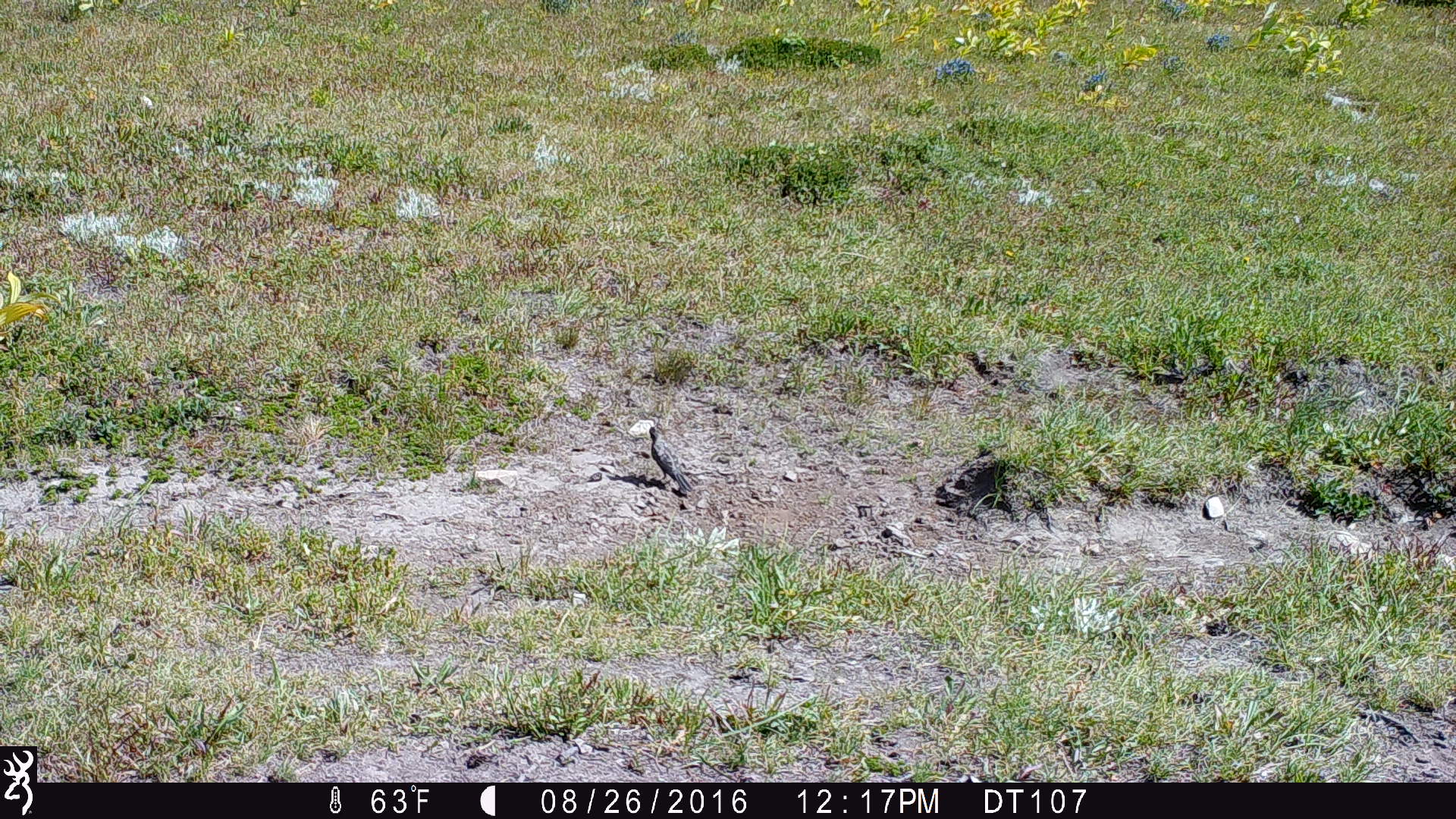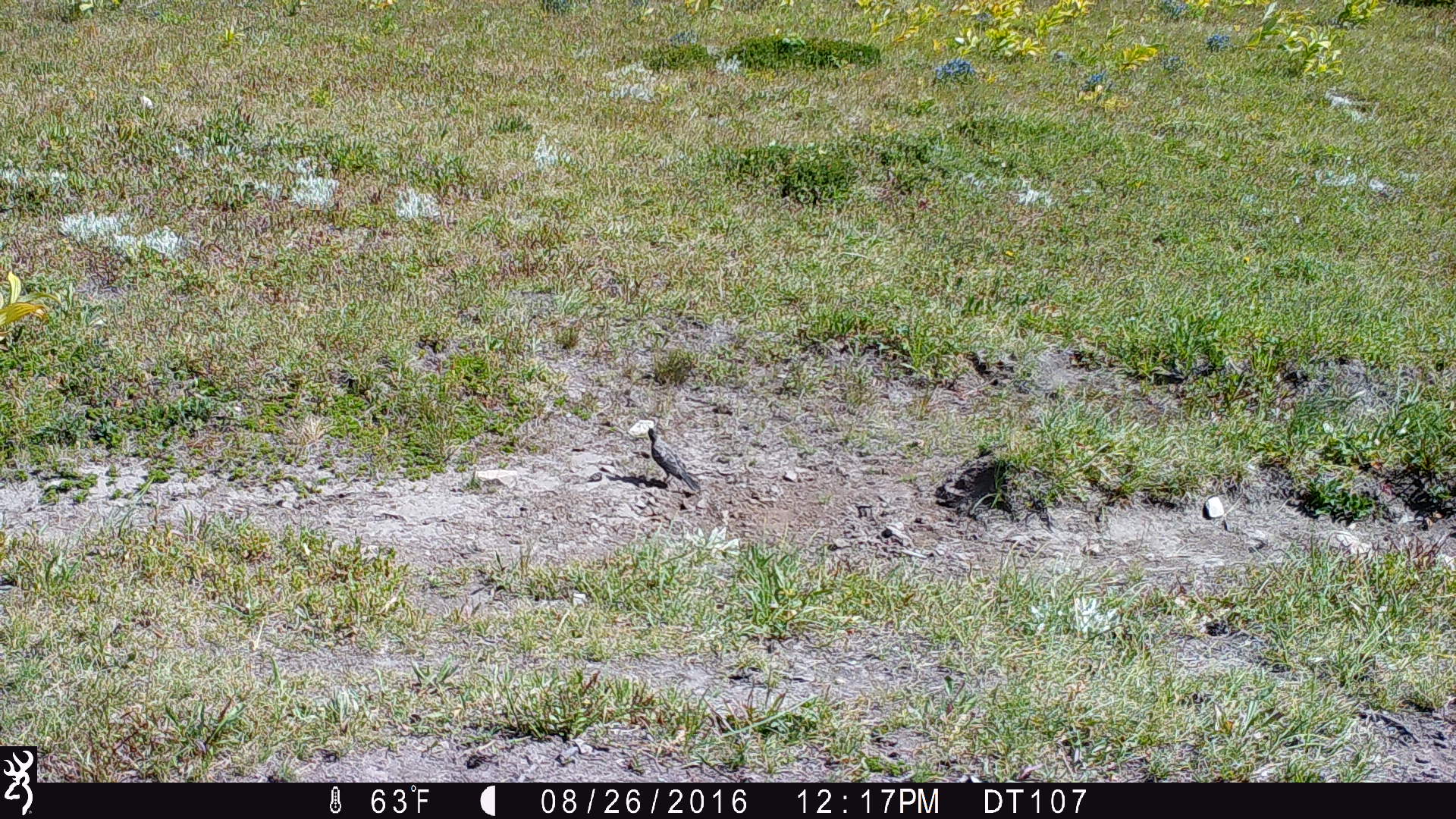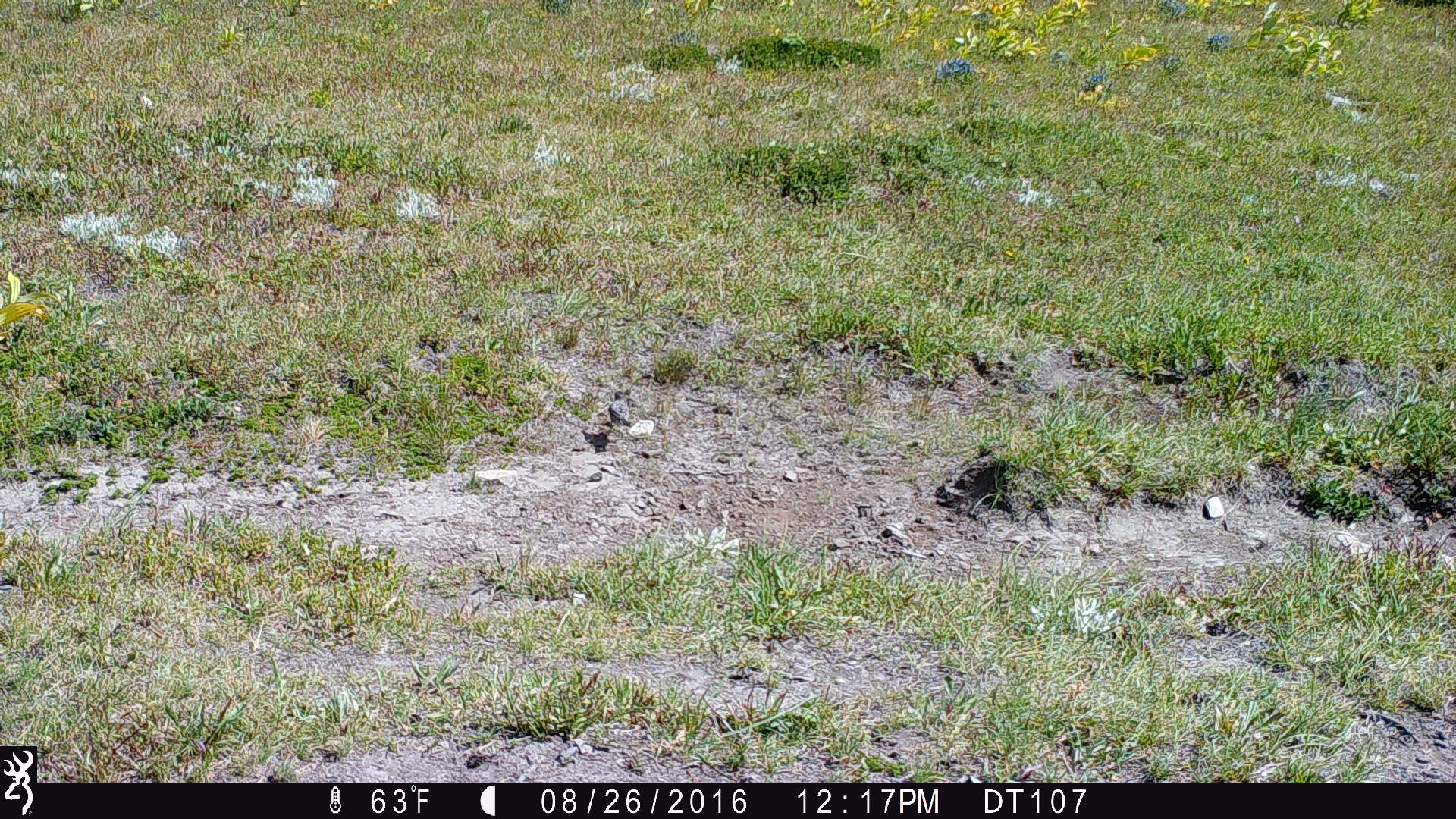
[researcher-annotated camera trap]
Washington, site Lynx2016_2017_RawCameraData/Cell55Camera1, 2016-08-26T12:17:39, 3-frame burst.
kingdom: Animalia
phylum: Chordata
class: Aves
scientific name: Aves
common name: birds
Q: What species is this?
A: Aves (birds).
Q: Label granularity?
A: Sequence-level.